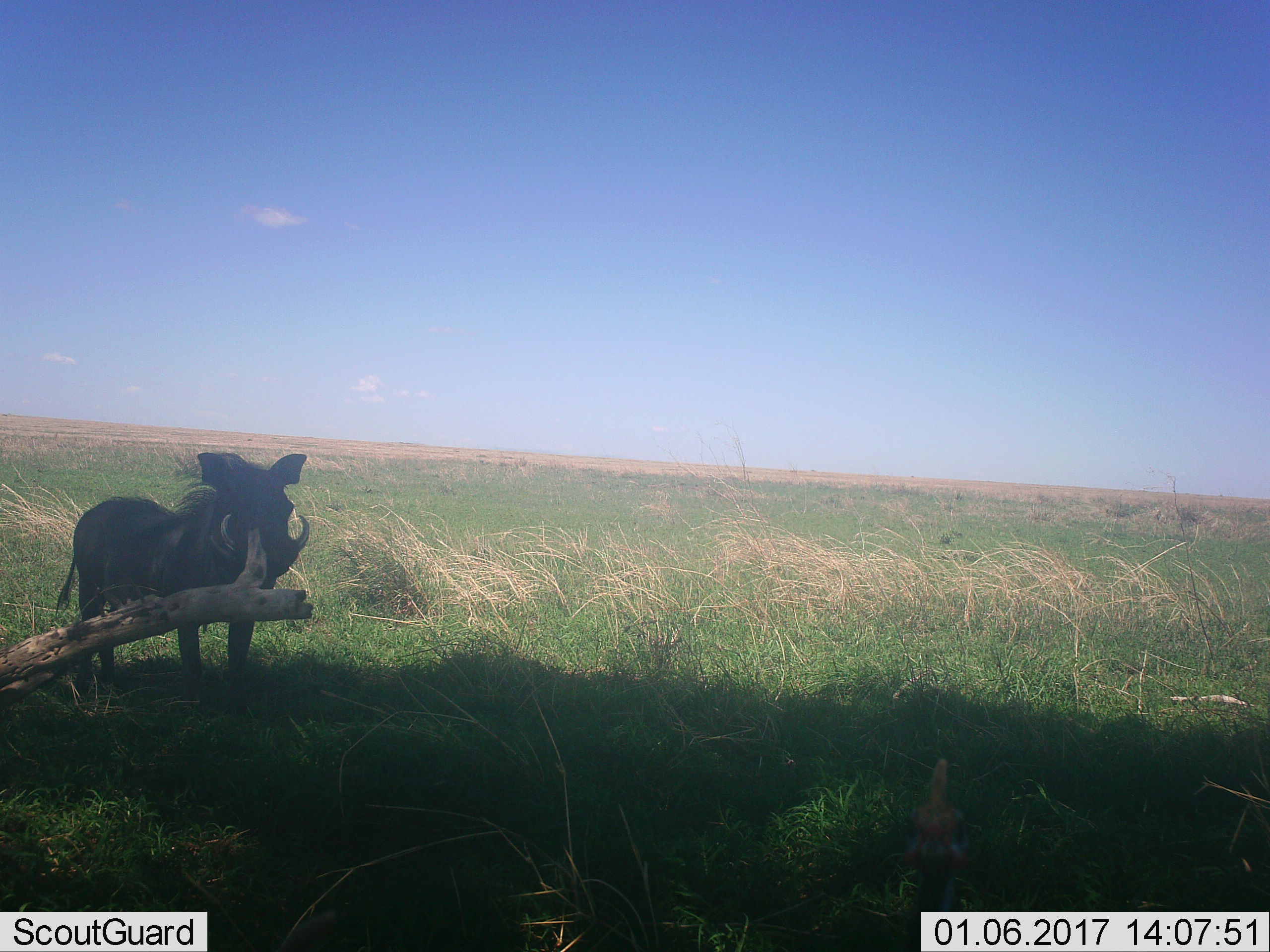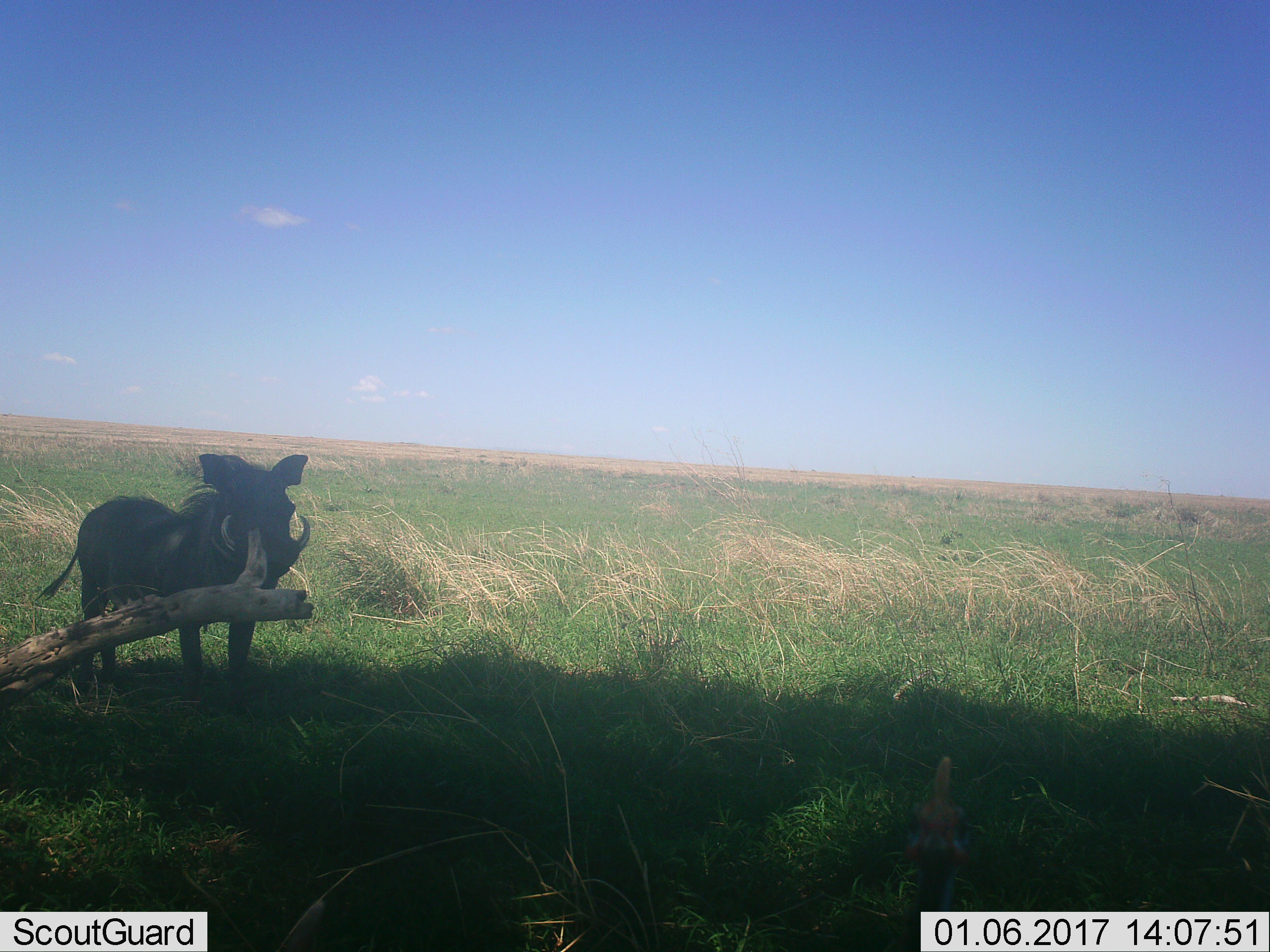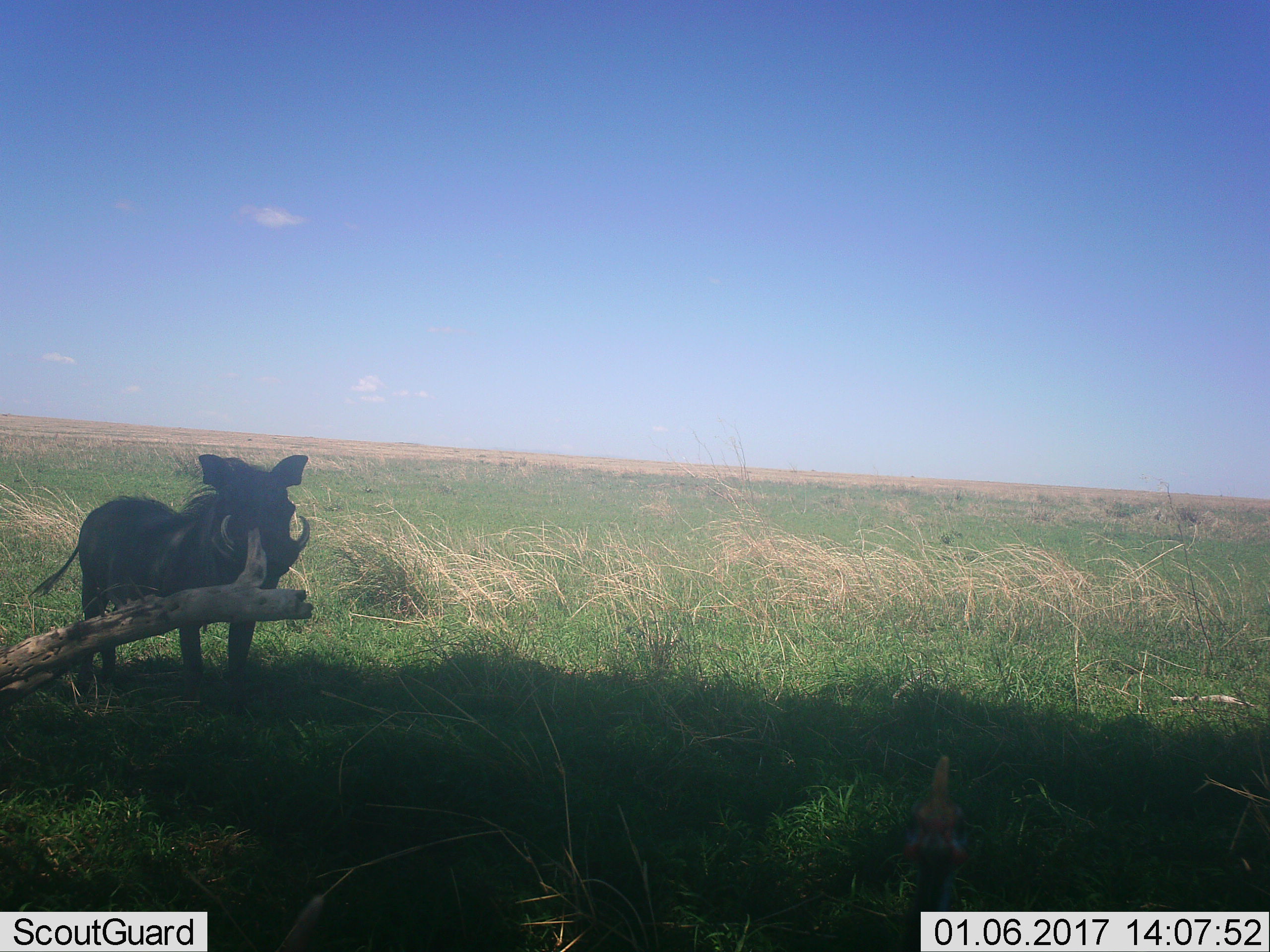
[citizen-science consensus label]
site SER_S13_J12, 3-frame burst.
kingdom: Animalia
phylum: Chordata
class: Mammalia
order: Artiodactyla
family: Suidae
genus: Phacochoerus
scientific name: Phacochoerus africanus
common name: warthog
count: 1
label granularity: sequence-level